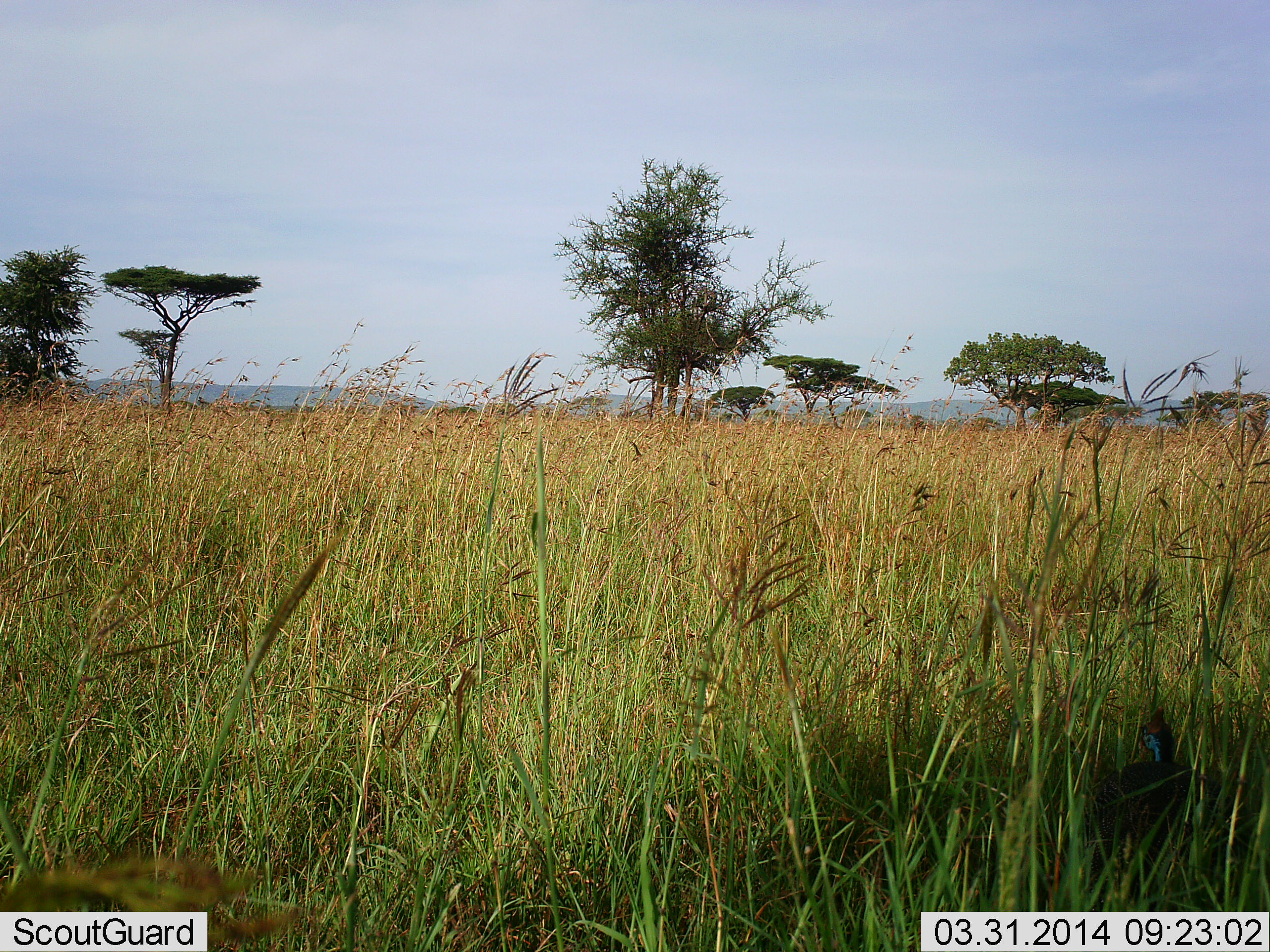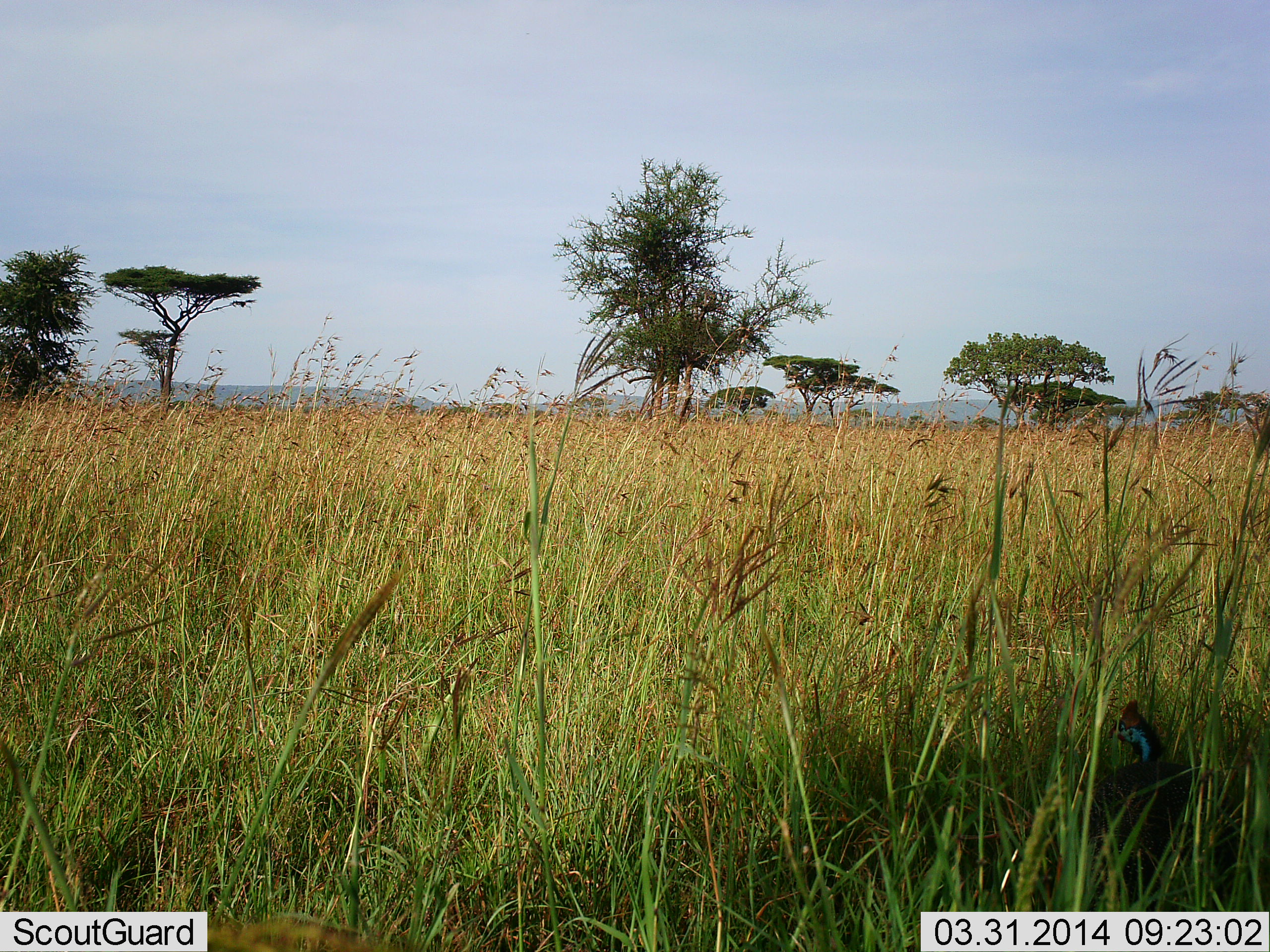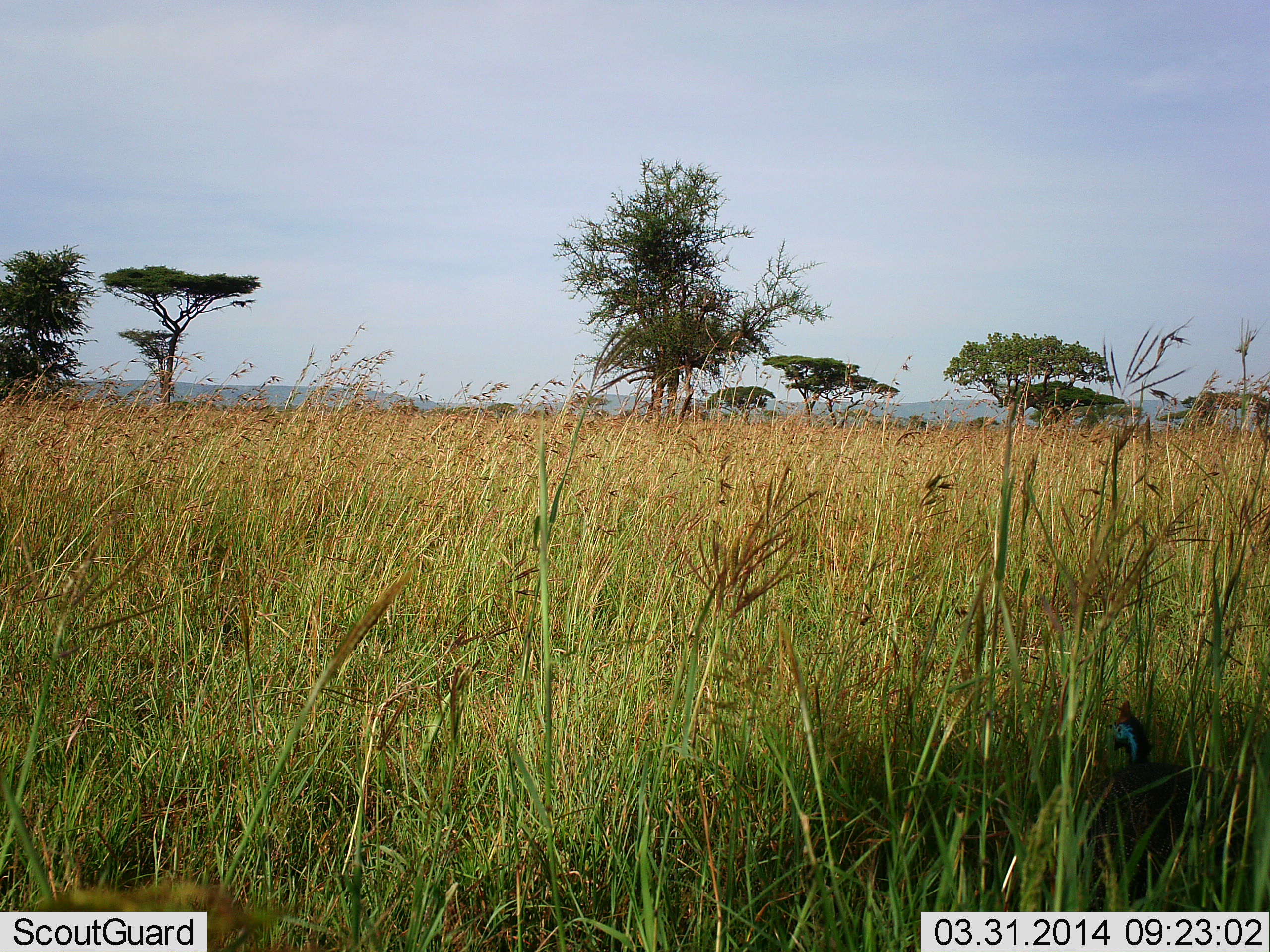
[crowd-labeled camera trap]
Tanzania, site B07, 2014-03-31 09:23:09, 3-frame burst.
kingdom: Animalia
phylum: Chordata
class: Aves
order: Galliformes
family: Numididae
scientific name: Numididae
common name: guinea fowl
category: guineafowl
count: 1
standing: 50%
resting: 20%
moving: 30%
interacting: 10%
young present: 0%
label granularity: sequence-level